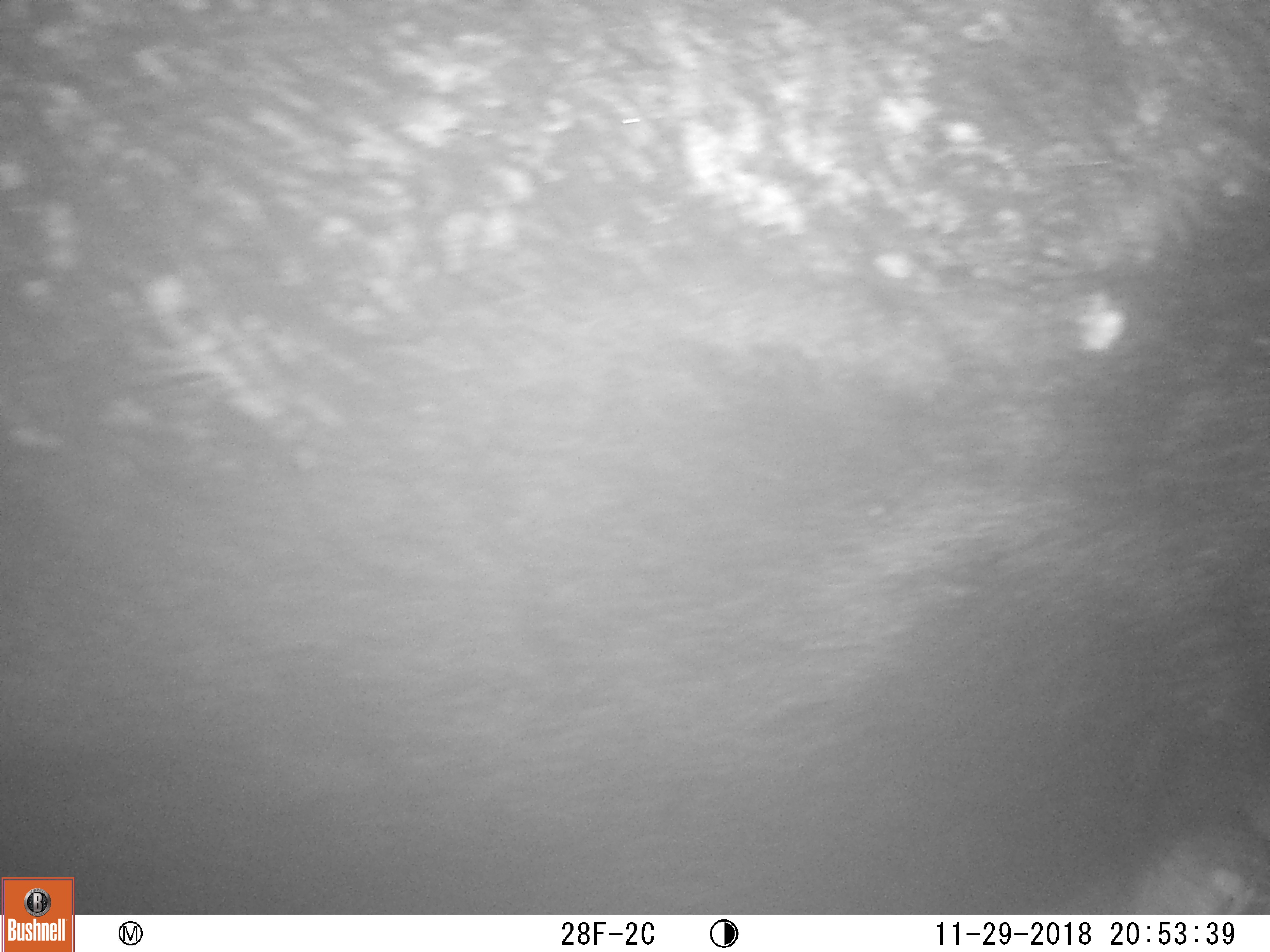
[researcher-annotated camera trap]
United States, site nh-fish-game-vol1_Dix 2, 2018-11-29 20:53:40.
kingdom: Animalia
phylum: Chordata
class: Mammalia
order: Artiodactyla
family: Cervidae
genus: Alces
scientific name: Alces alces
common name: moose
Moose (Alces alces).